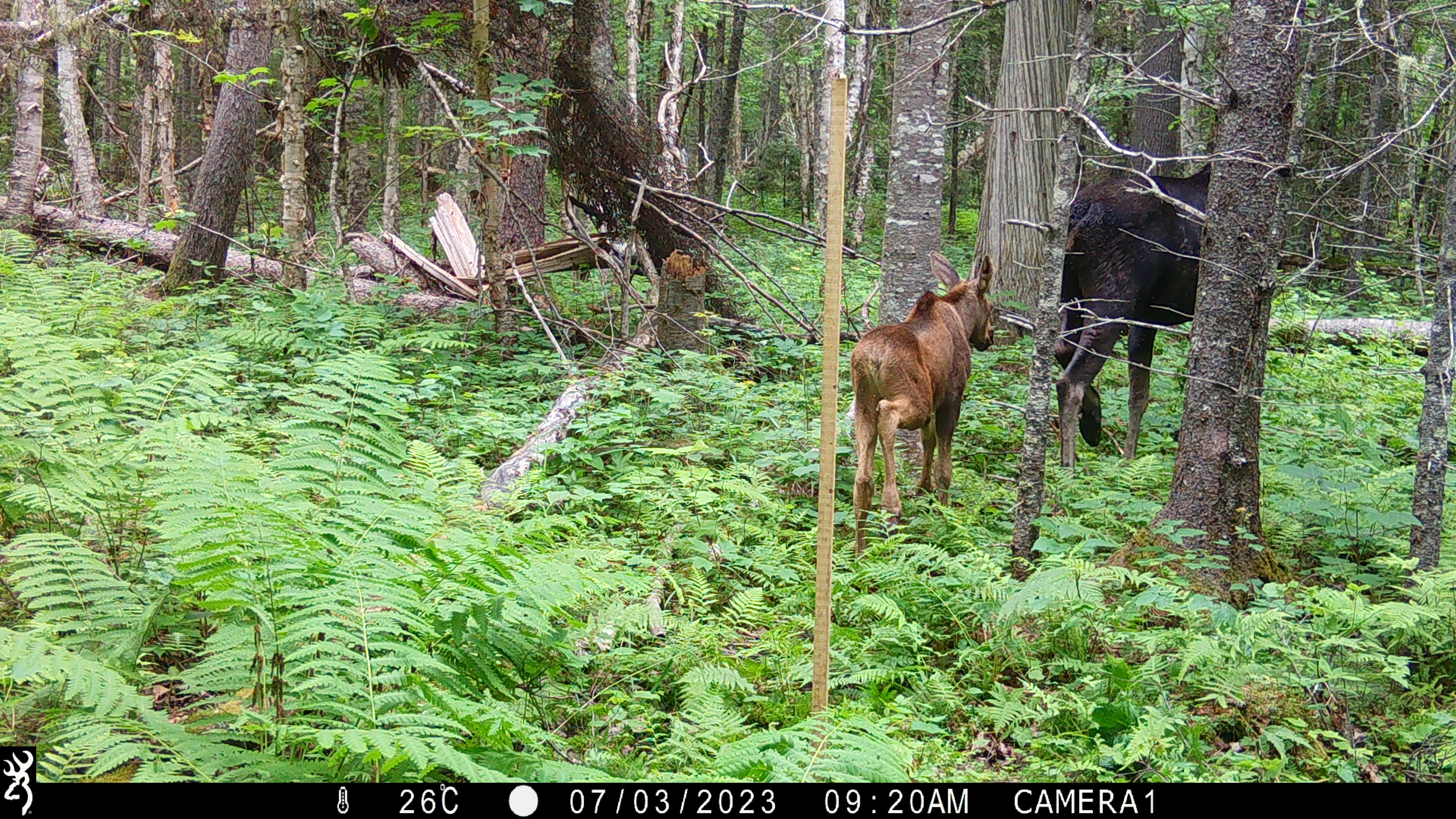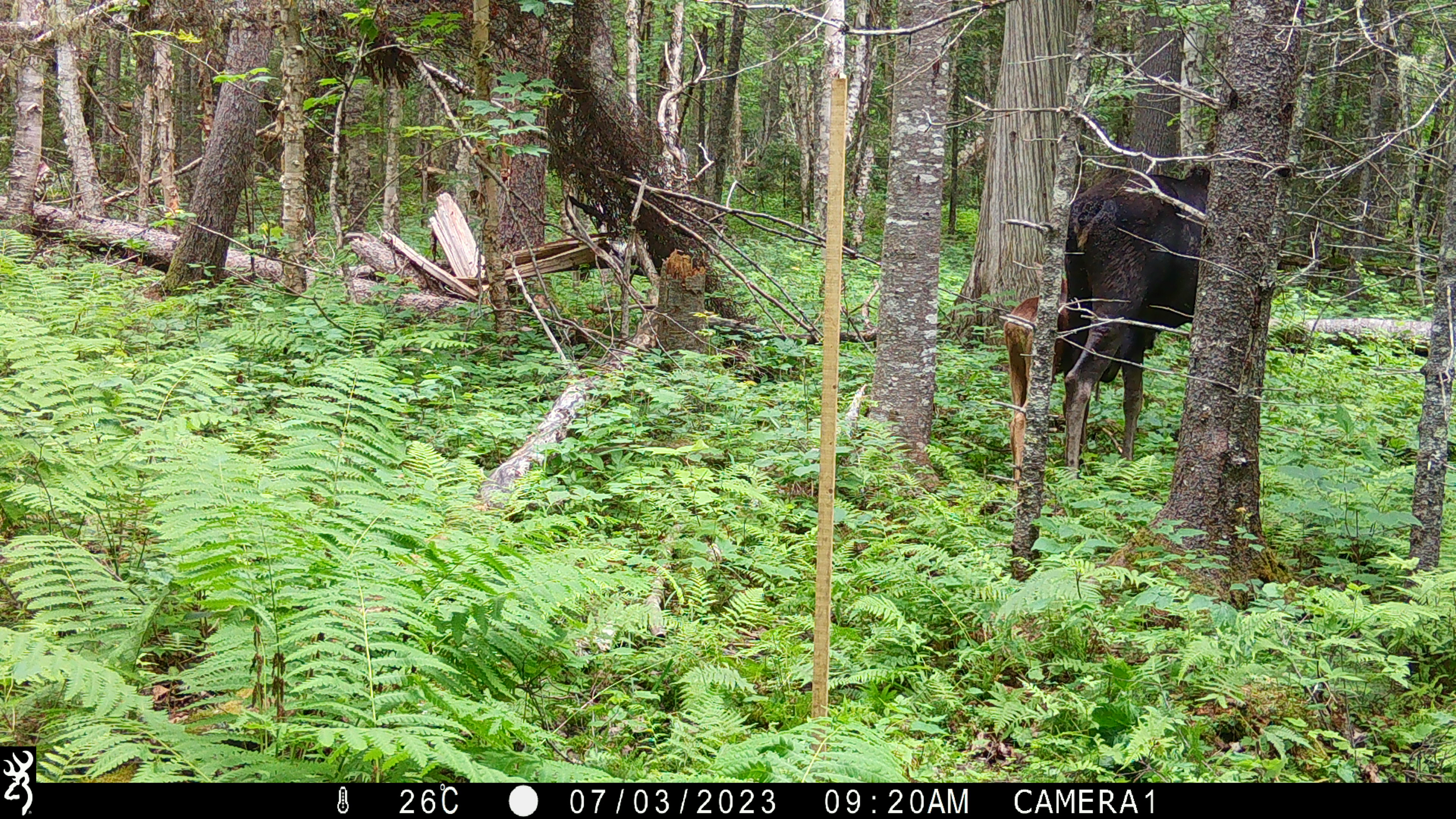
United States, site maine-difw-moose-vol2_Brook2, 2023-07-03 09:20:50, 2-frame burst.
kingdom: Animalia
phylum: Chordata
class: Mammalia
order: Artiodactyla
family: Cervidae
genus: Alces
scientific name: Alces alces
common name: moose